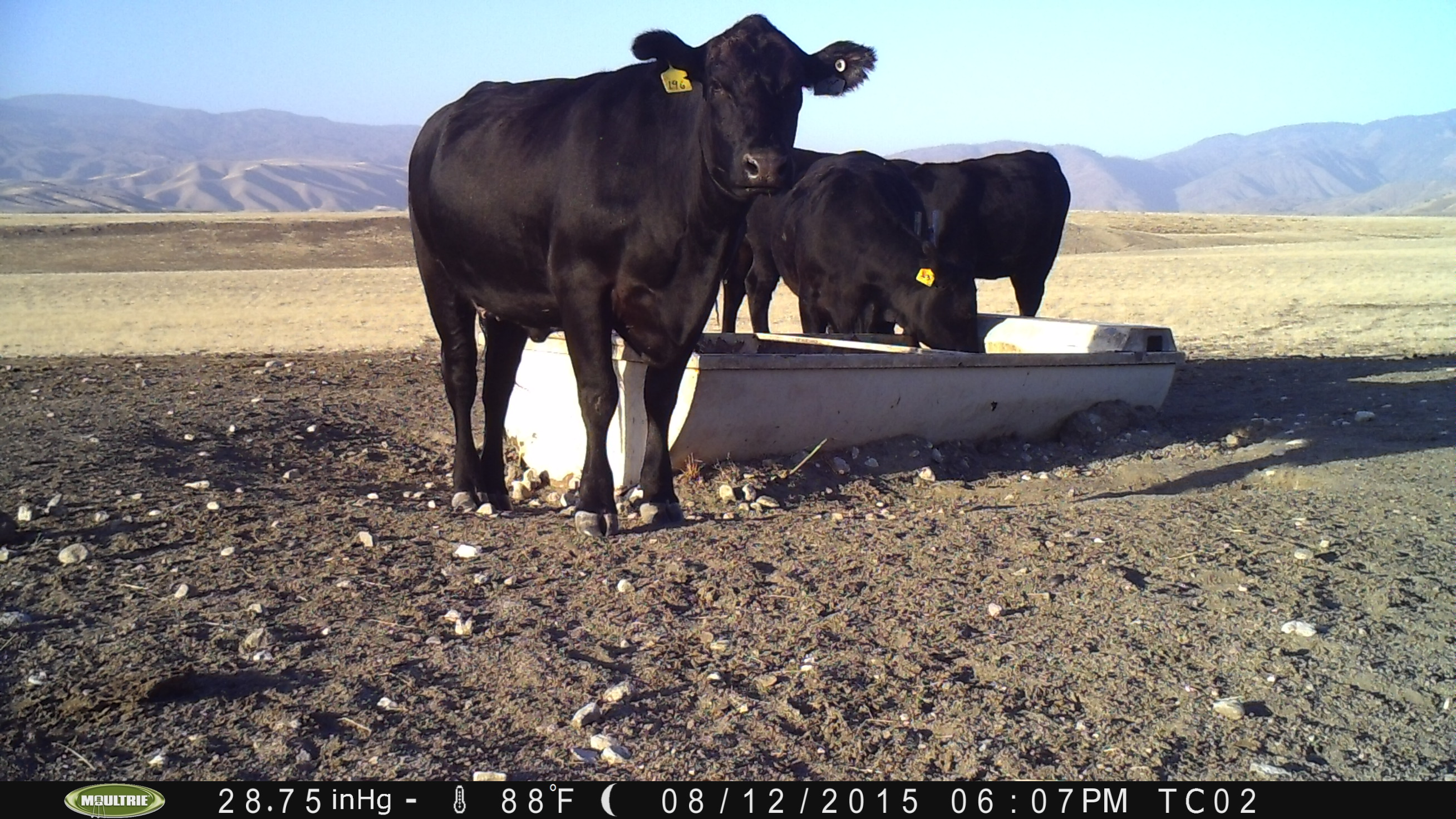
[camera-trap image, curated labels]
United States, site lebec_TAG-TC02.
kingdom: Animalia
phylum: Chordata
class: Mammalia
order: Artiodactyla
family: Bovidae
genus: Bos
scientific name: Bos taurus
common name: domestic cow